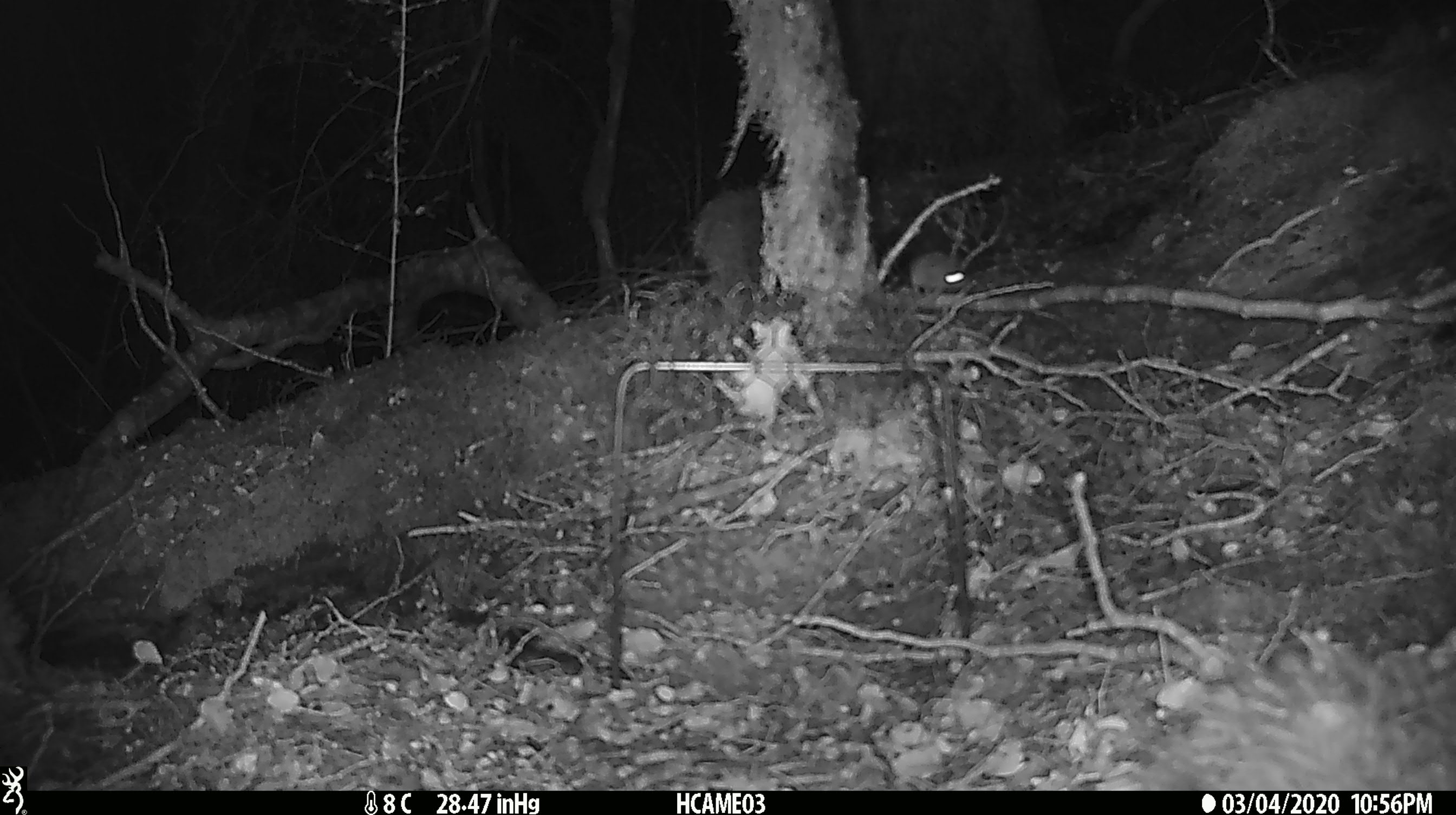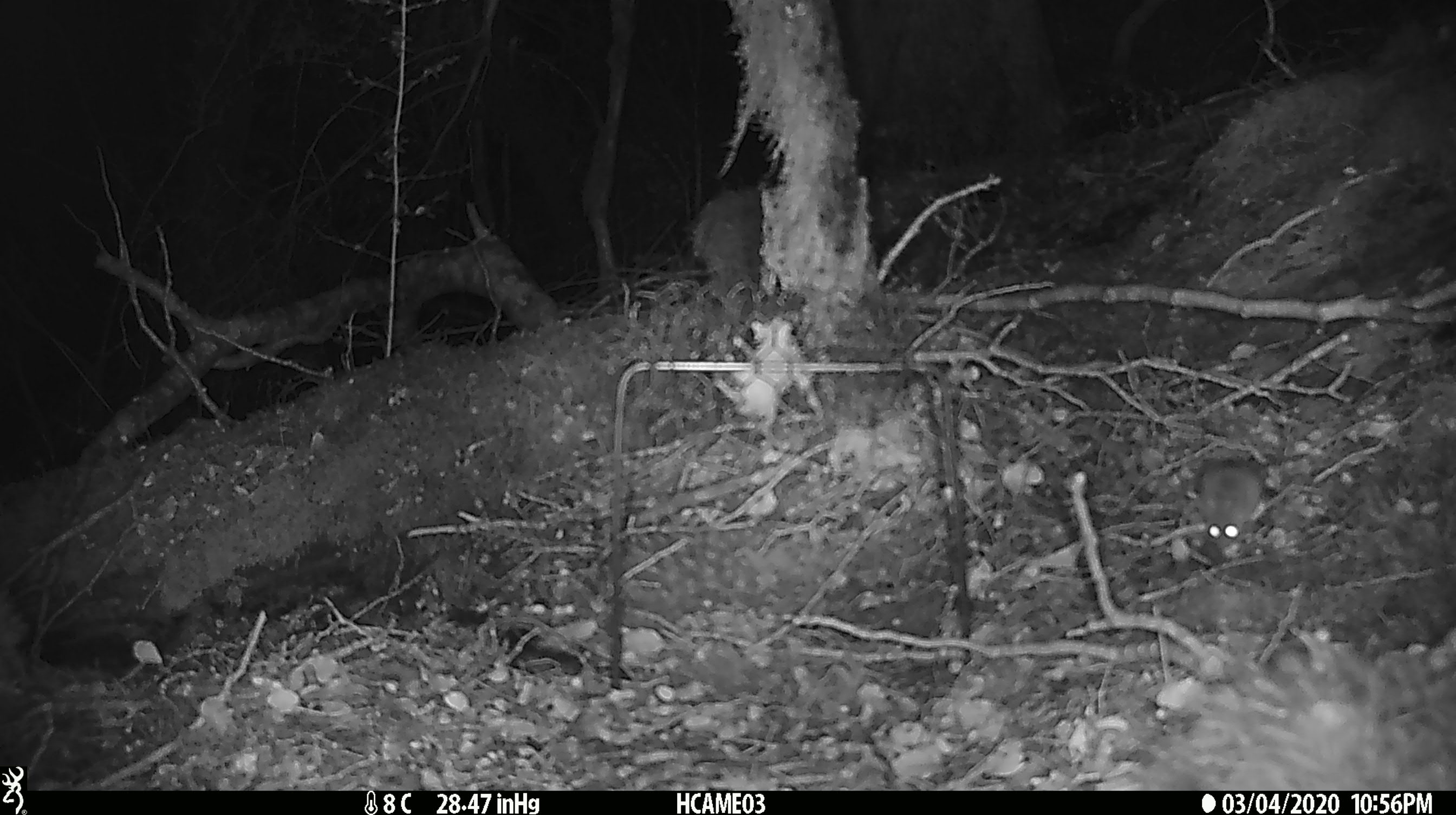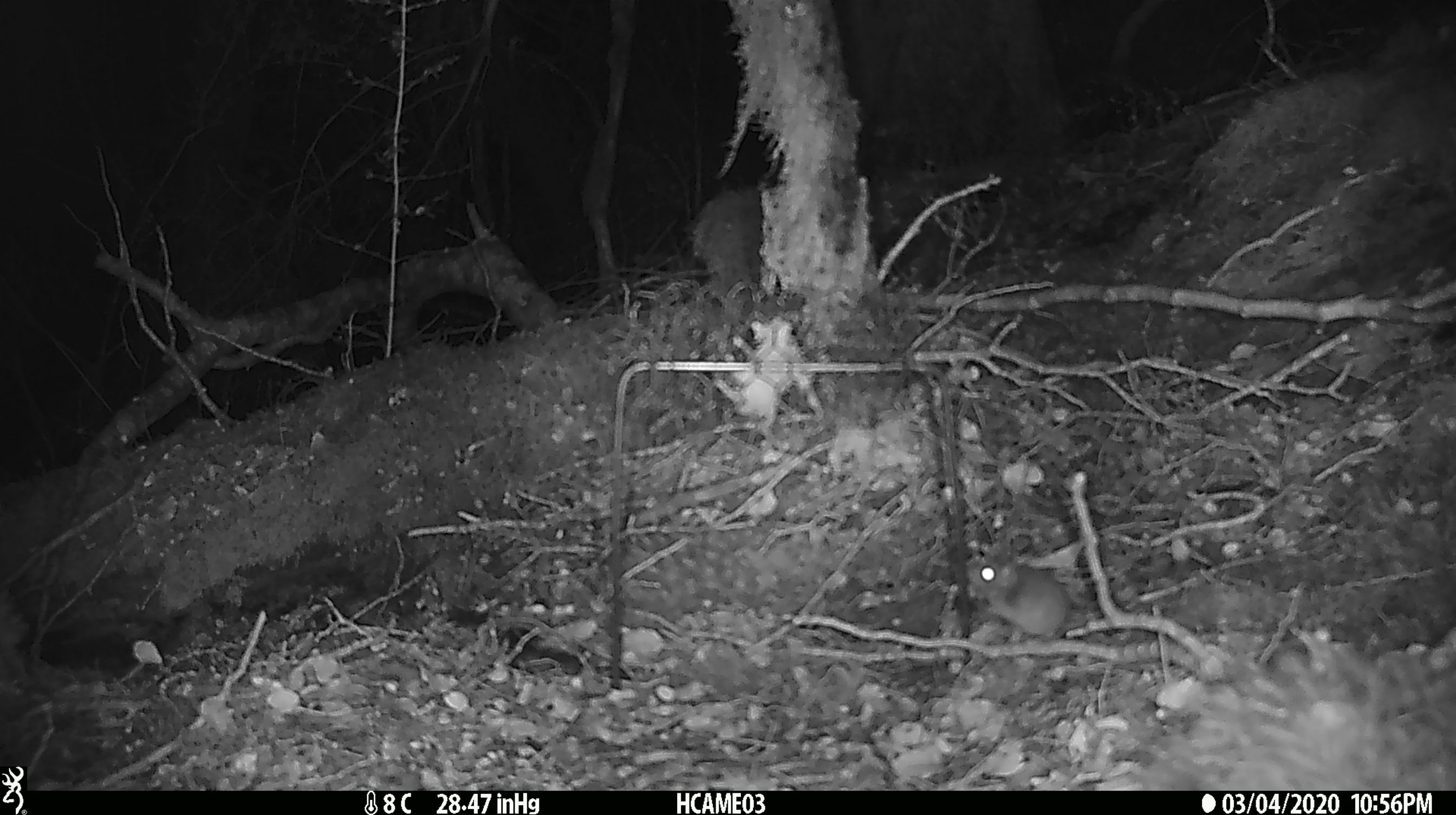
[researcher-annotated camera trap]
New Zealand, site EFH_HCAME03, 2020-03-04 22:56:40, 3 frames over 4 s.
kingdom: Animalia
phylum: Chordata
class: Mammalia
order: Rodentia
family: Muridae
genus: Mus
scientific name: Mus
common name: mouse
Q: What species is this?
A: Mouse (Mus).